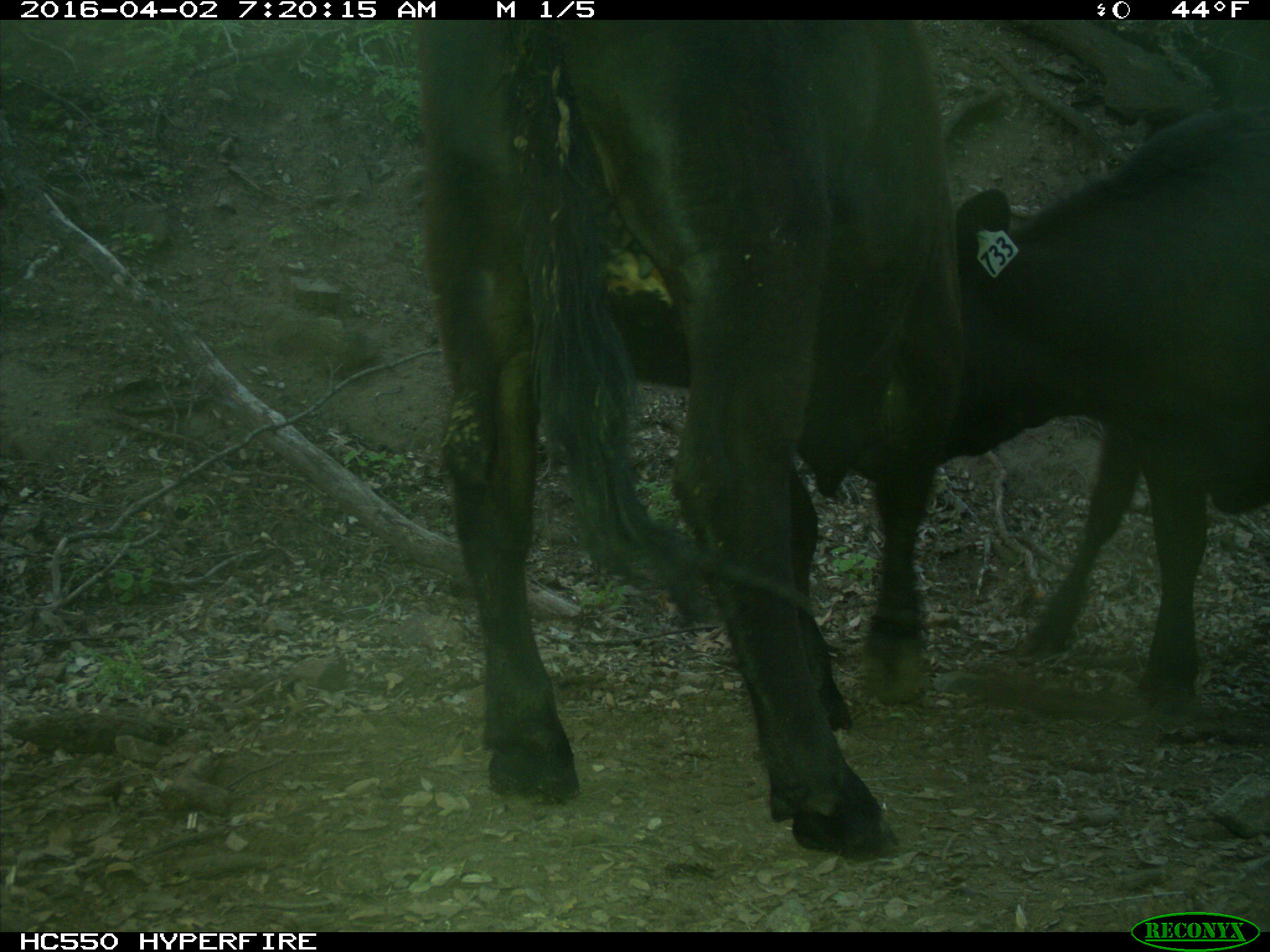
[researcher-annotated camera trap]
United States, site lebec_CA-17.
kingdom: Animalia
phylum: Chordata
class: Mammalia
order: Artiodactyla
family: Bovidae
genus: Bos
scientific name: Bos taurus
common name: domestic cow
Bos taurus (domestic cow).